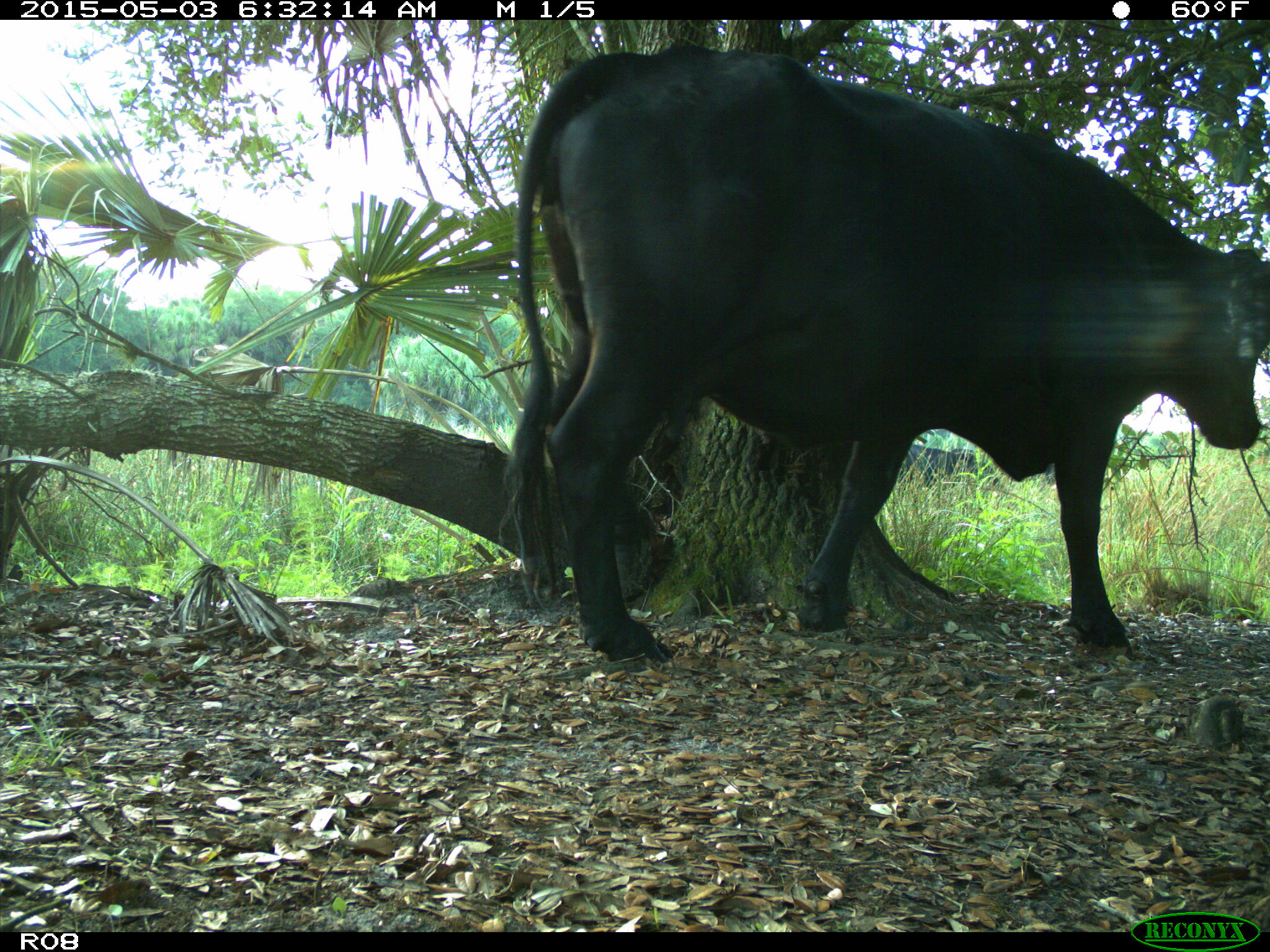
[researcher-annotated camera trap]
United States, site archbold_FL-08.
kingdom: Animalia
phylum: Chordata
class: Mammalia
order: Artiodactyla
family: Bovidae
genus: Bos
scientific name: Bos taurus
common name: domestic cow